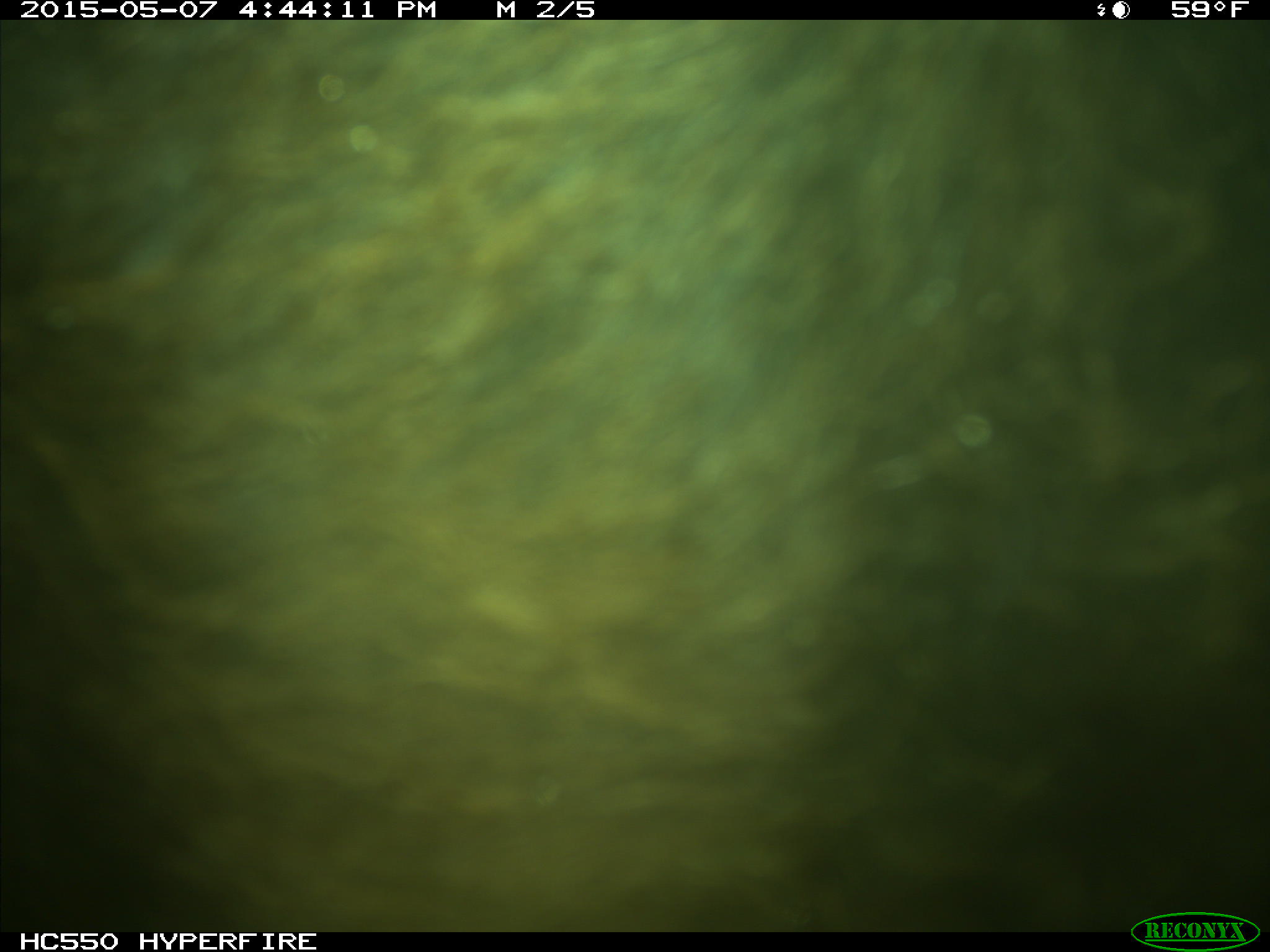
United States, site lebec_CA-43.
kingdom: Animalia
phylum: Chordata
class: Mammalia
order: Artiodactyla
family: Bovidae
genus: Bos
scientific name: Bos taurus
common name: domestic cow